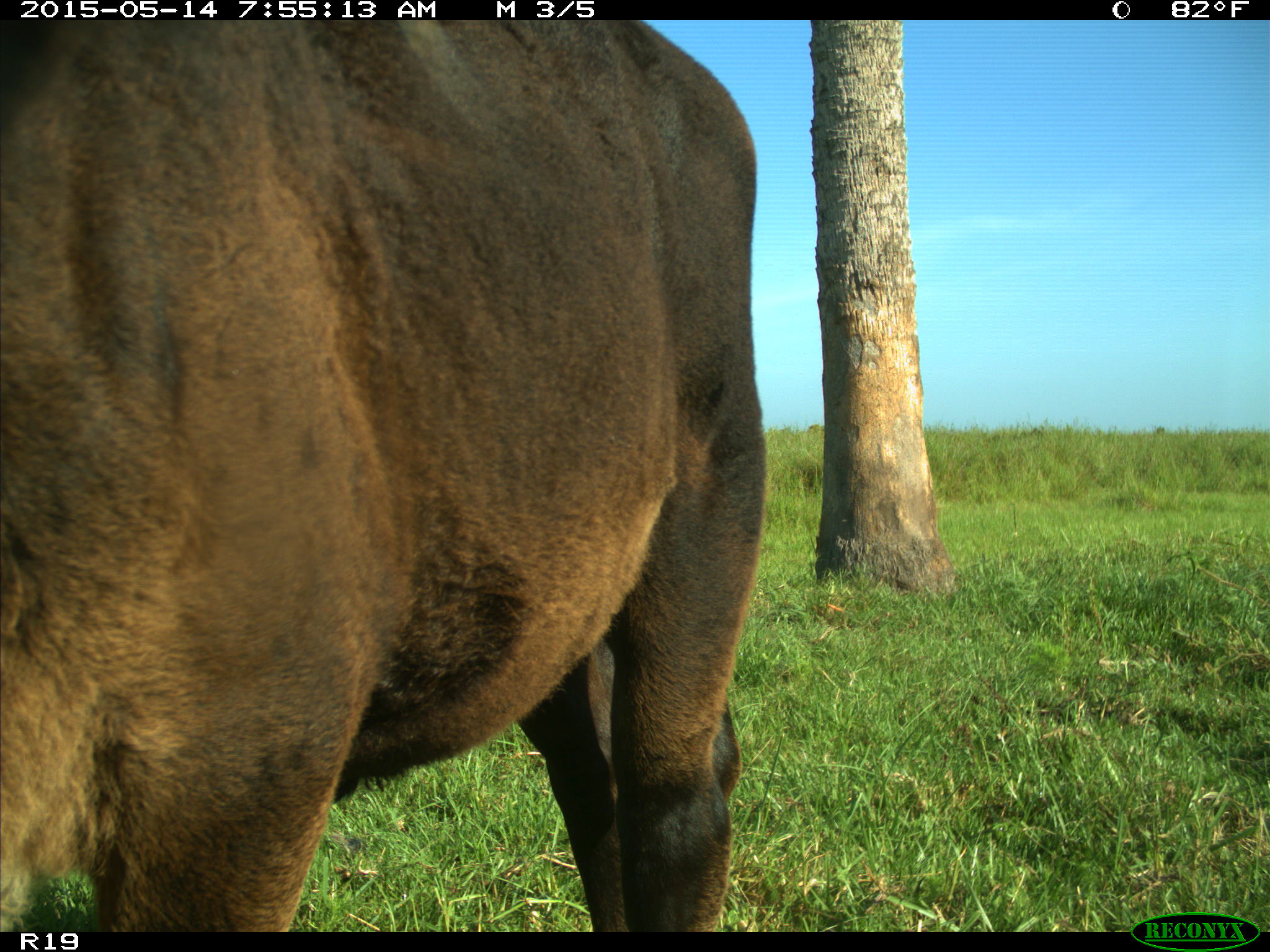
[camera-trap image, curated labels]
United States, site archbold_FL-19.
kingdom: Animalia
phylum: Chordata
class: Mammalia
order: Artiodactyla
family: Bovidae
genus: Bos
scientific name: Bos taurus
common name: domestic cow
Bos taurus (domestic cow).